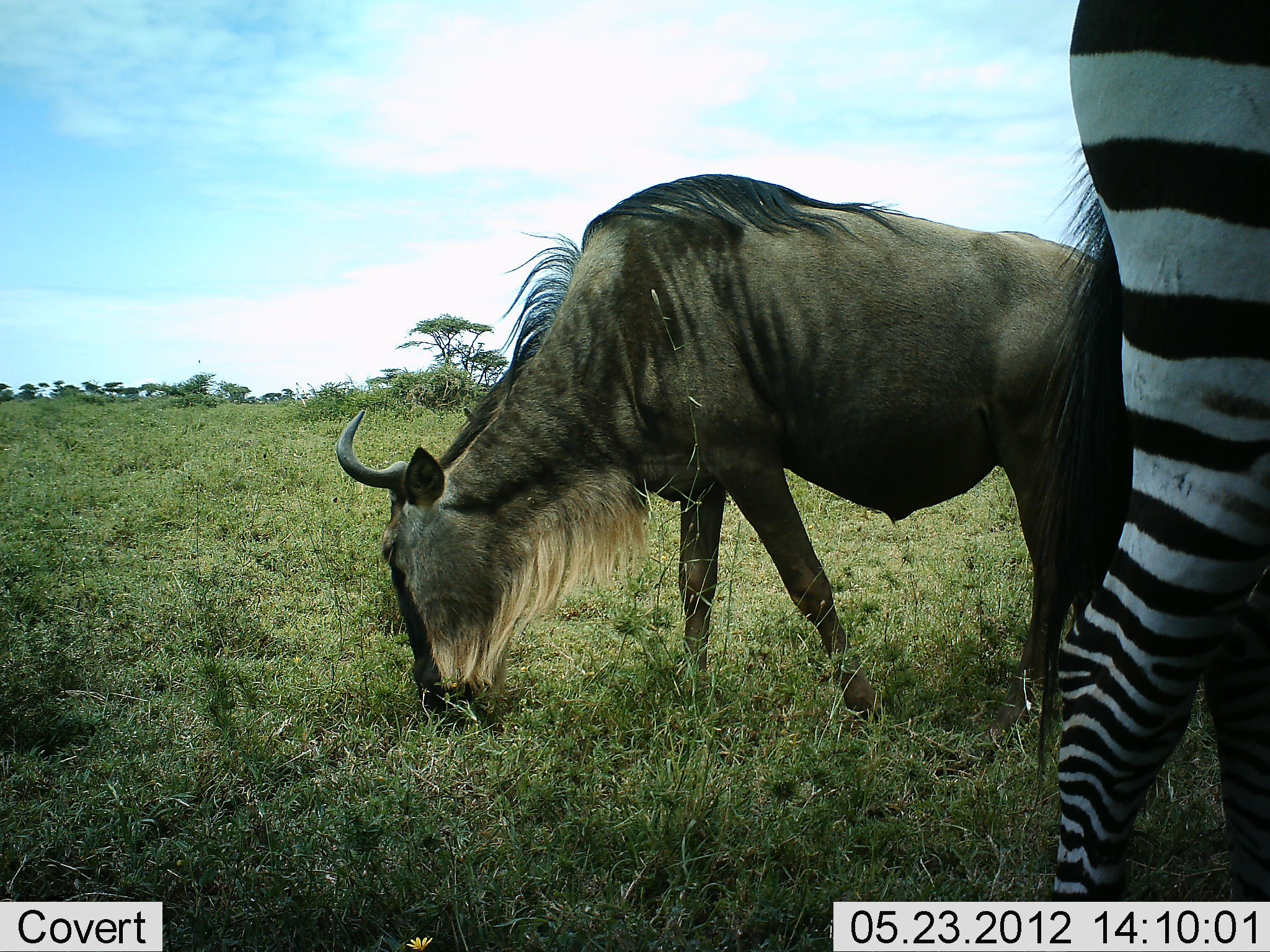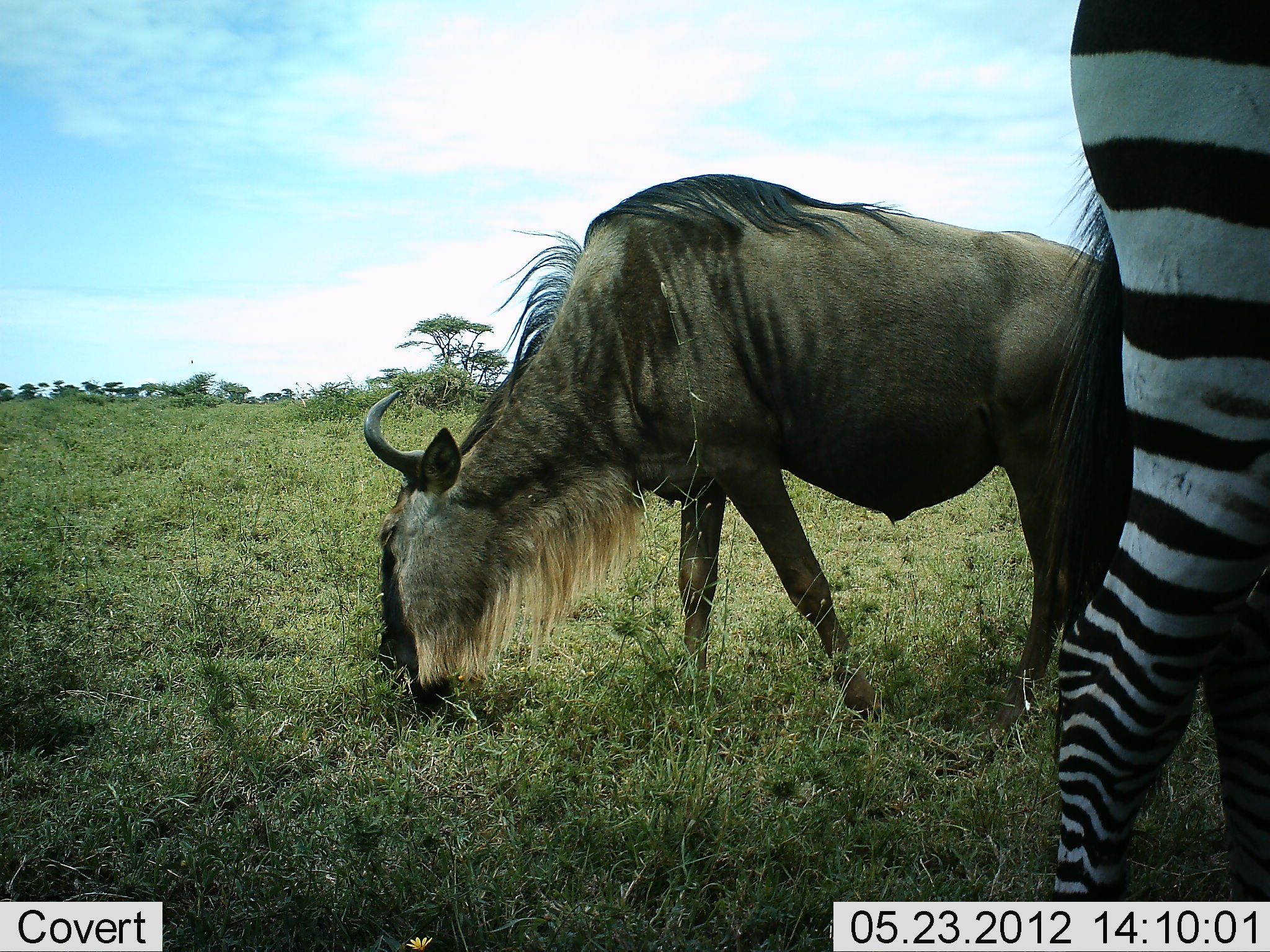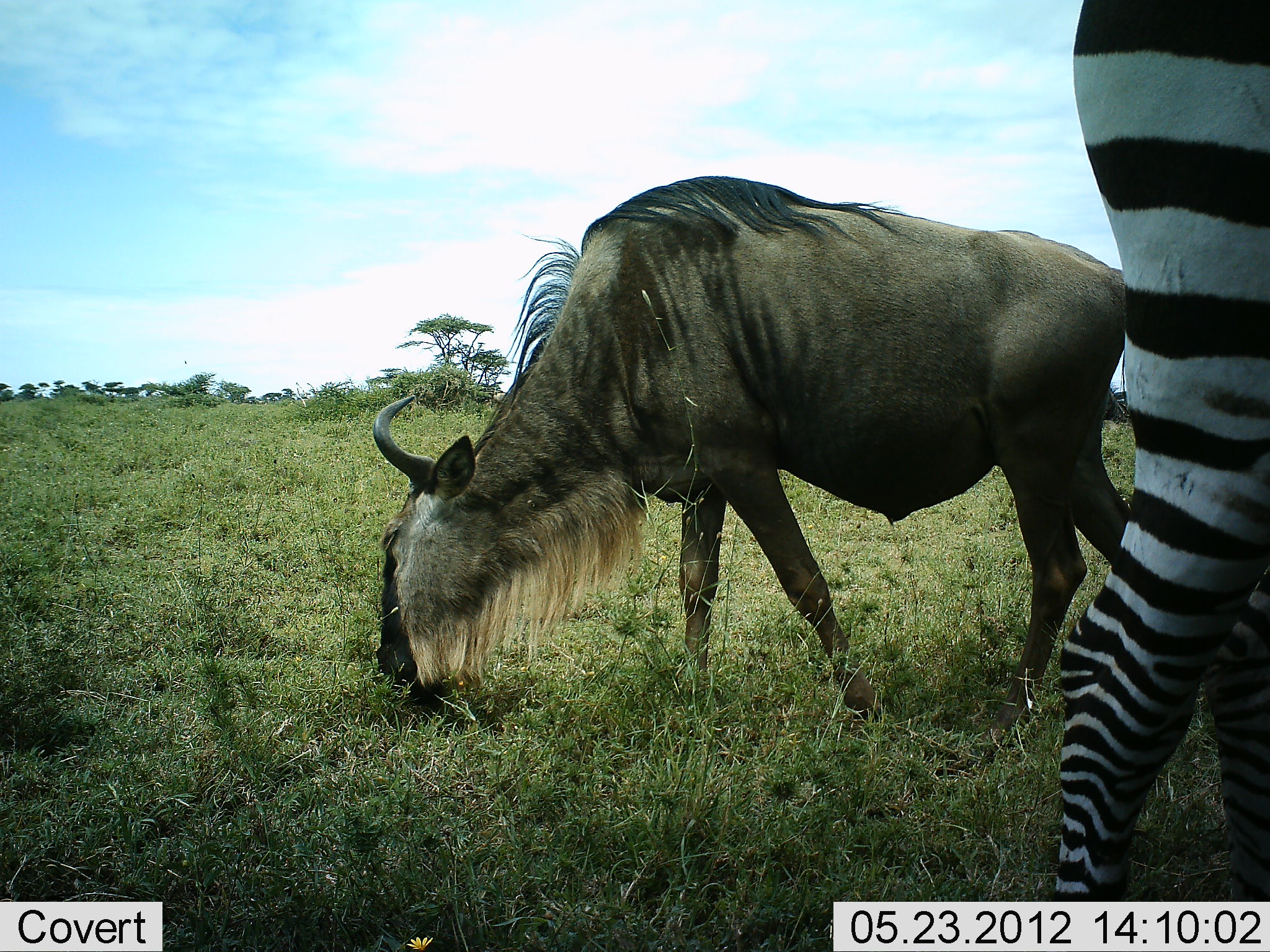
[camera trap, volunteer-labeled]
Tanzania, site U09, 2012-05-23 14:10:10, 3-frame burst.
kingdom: Animalia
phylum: Chordata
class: Mammalia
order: Artiodactyla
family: Bovidae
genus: Connochaetes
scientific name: Connochaetes taurinus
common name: blue wildebeest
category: wildebeest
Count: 1.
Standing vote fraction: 18%.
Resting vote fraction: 0%.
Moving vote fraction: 0%.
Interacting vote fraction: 0%.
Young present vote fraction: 0%.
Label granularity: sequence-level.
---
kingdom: Animalia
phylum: Chordata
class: Mammalia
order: Perissodactyla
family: Equidae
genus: Equus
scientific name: Equus quagga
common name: plains zebra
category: zebra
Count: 1.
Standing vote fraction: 92%.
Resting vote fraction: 0%.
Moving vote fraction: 0%.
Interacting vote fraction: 0%.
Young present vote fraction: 0%.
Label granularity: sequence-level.